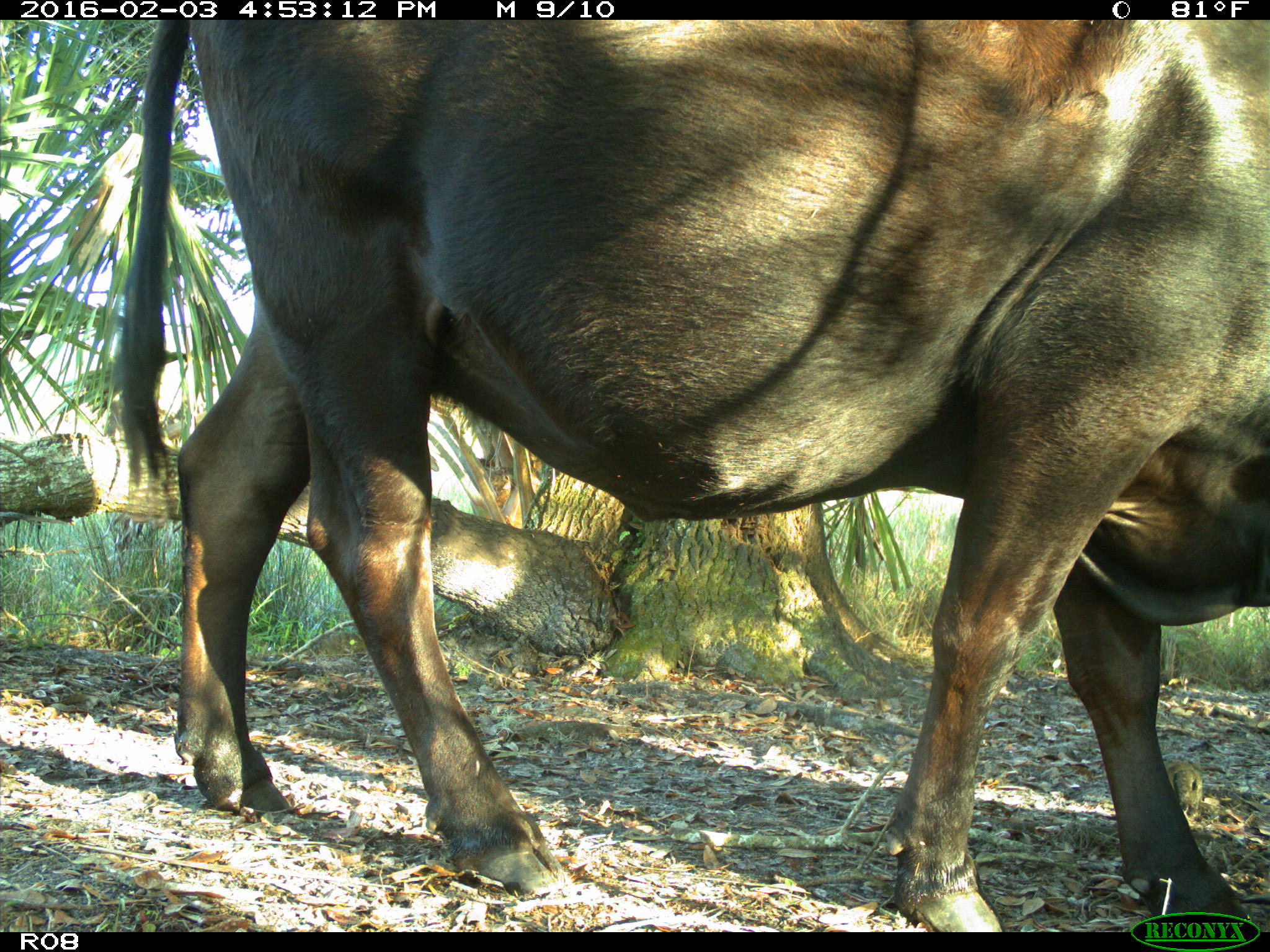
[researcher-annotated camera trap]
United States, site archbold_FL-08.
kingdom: Animalia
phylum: Chordata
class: Mammalia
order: Artiodactyla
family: Bovidae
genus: Bos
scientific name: Bos taurus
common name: domestic cow